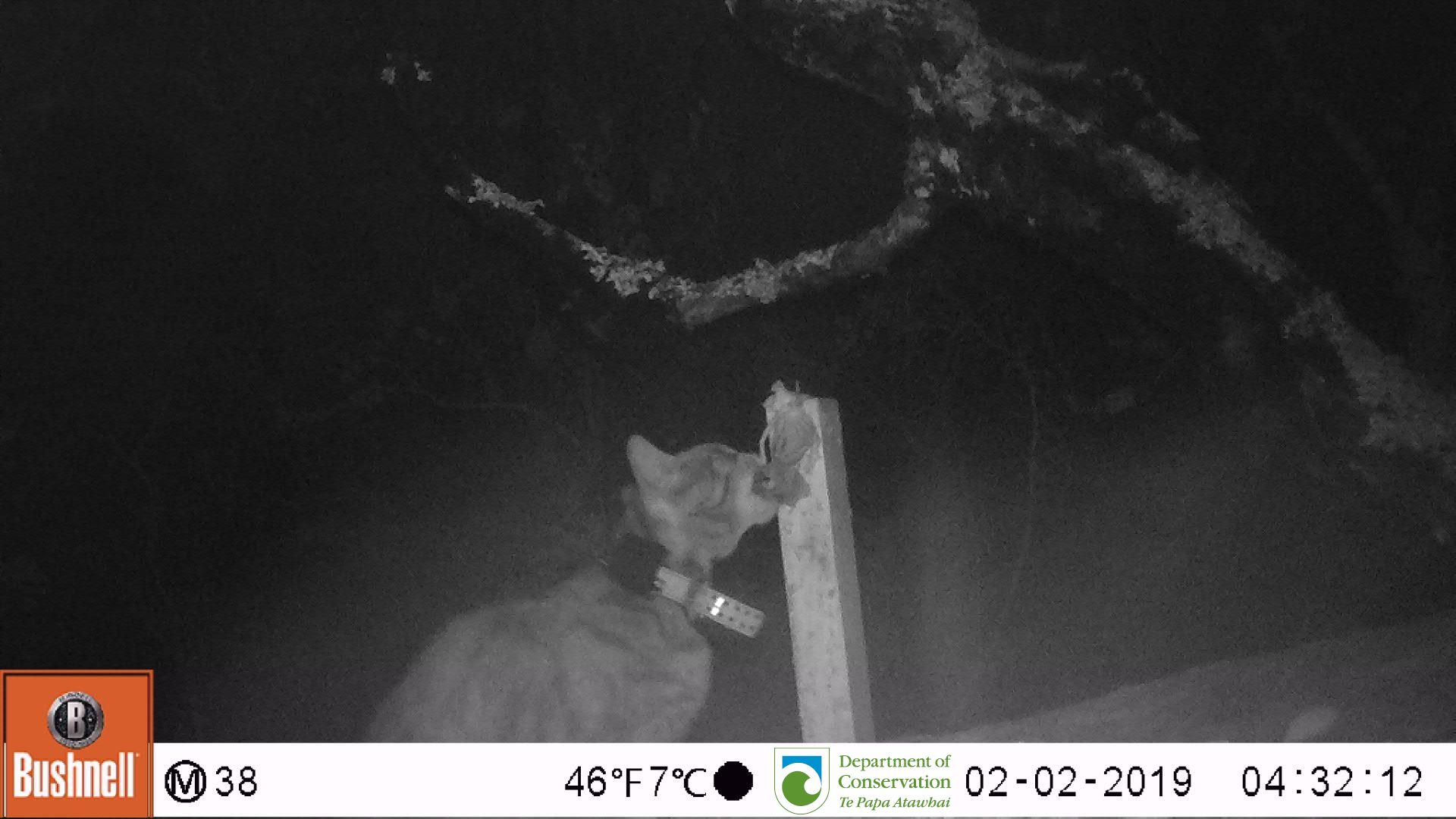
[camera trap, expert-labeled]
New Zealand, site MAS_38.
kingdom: Animalia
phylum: Chordata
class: Mammalia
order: Carnivora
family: Felidae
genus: Felis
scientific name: Felis catus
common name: domestic cat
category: cat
Cat (domestic cat) (Felis catus).